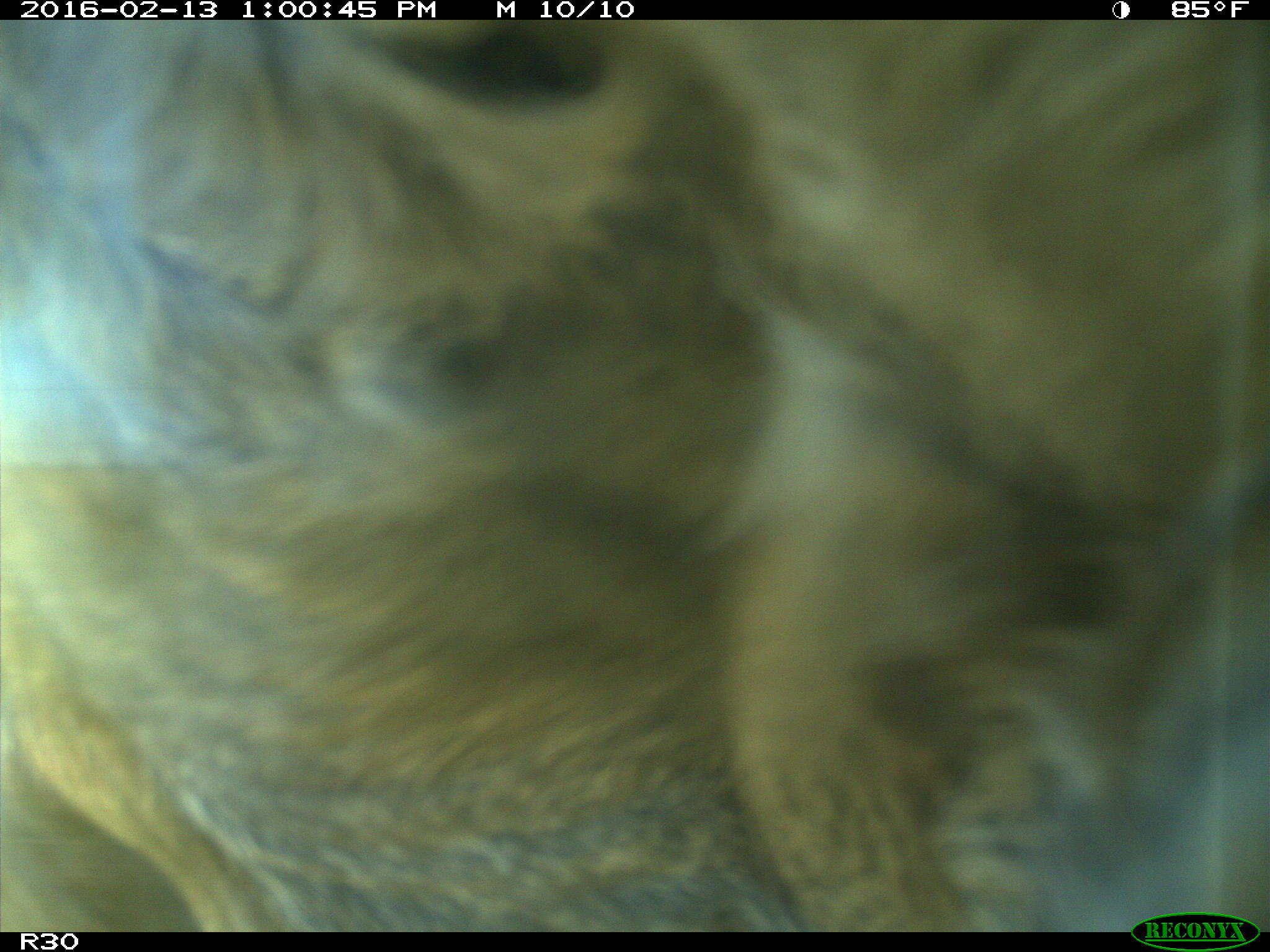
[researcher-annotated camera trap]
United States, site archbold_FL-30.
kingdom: Animalia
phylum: Chordata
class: Mammalia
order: Artiodactyla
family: Bovidae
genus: Bos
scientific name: Bos taurus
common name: domestic cow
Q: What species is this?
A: Bos taurus (domestic cow).